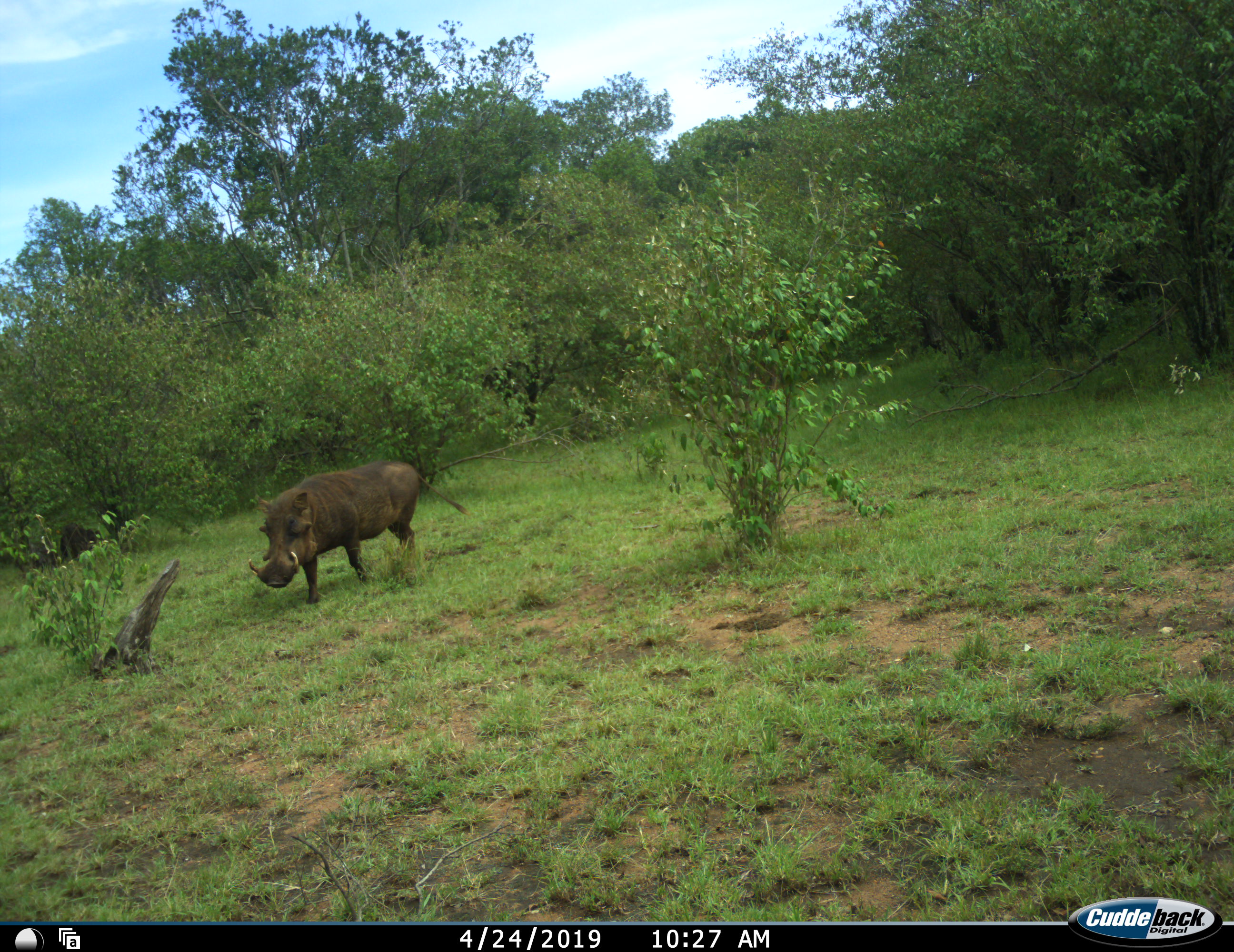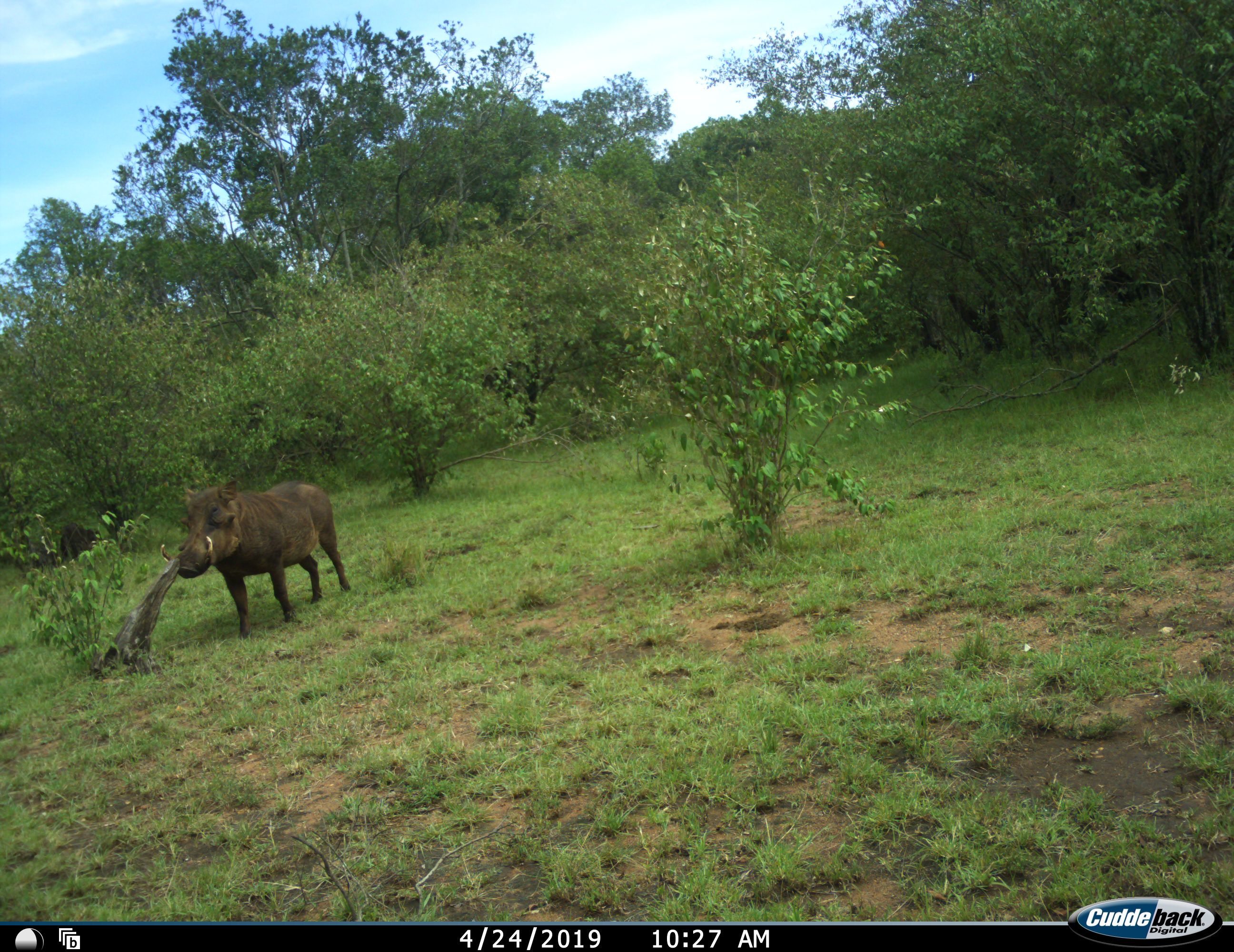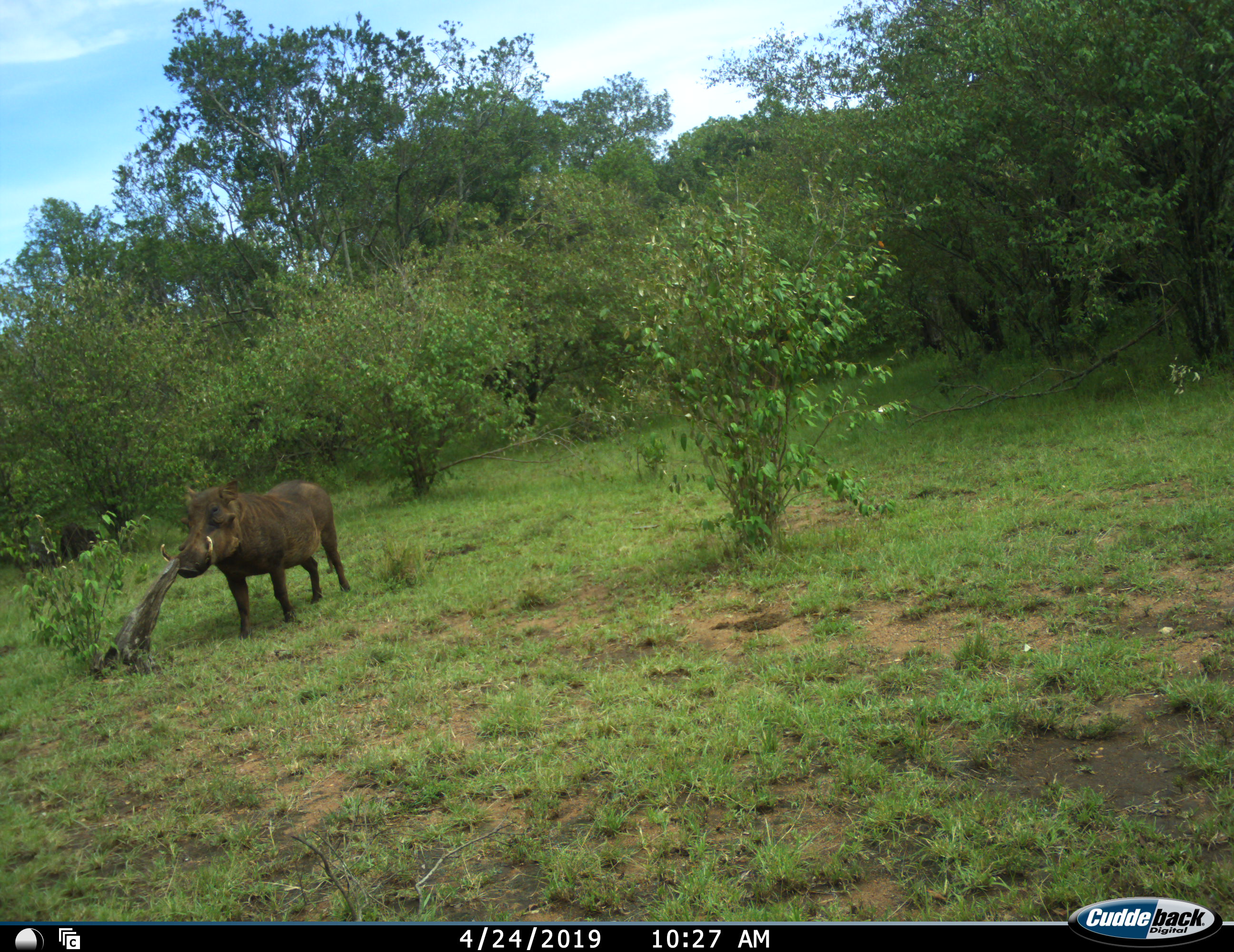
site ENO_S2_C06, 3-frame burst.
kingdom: Animalia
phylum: Chordata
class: Mammalia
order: Artiodactyla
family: Suidae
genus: Phacochoerus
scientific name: Phacochoerus africanus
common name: warthog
Warthog (Phacochoerus africanus), count 1. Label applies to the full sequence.